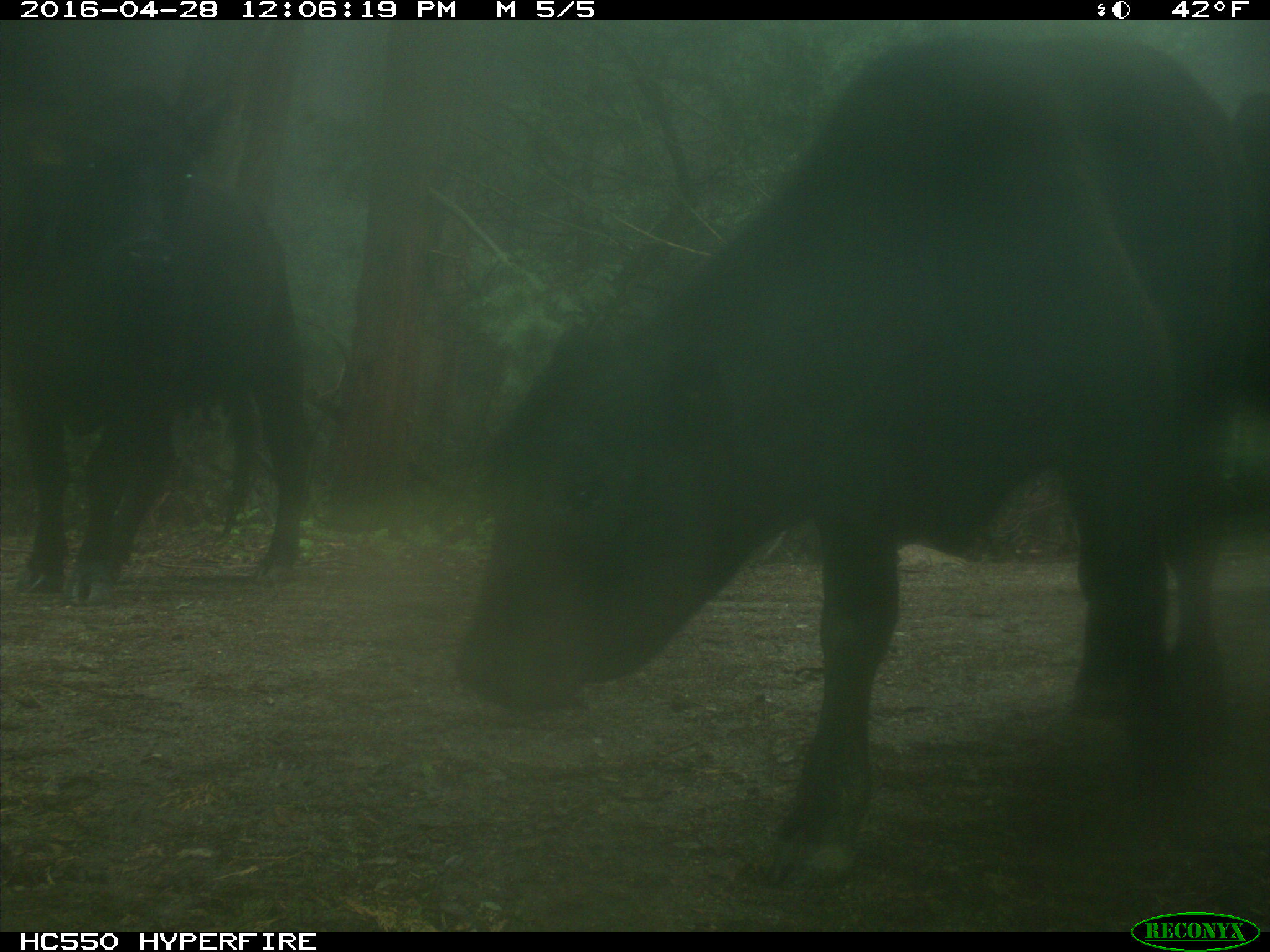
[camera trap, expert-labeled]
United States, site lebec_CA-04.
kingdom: Animalia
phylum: Chordata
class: Mammalia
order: Artiodactyla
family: Bovidae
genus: Bos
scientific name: Bos taurus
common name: domestic cow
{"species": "Bos taurus (domestic cow)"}